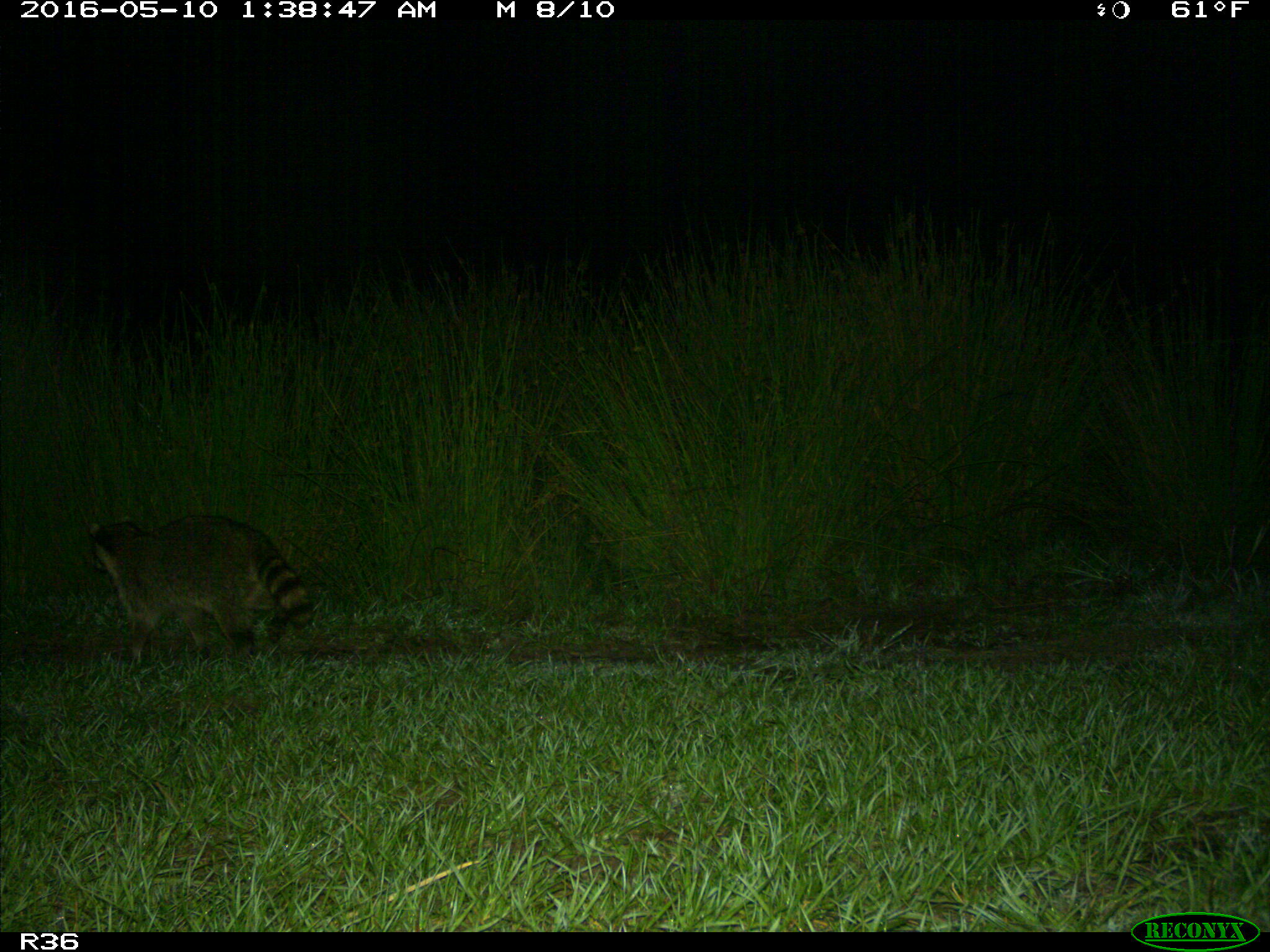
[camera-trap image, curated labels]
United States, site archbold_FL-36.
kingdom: Animalia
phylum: Chordata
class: Mammalia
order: Carnivora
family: Procyonidae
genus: Procyon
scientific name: Procyon lotor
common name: common raccoon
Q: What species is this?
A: Procyon lotor (common raccoon).